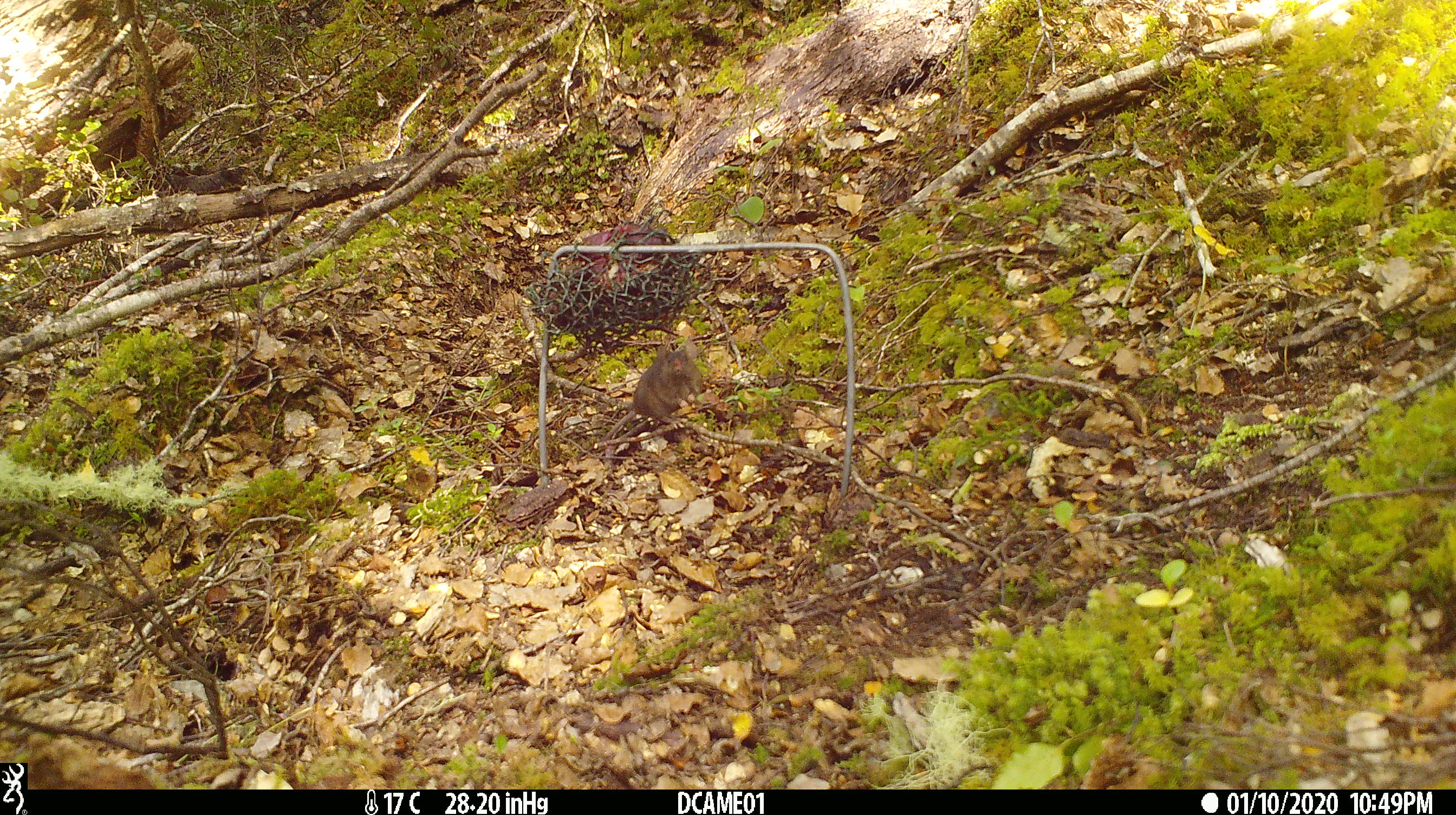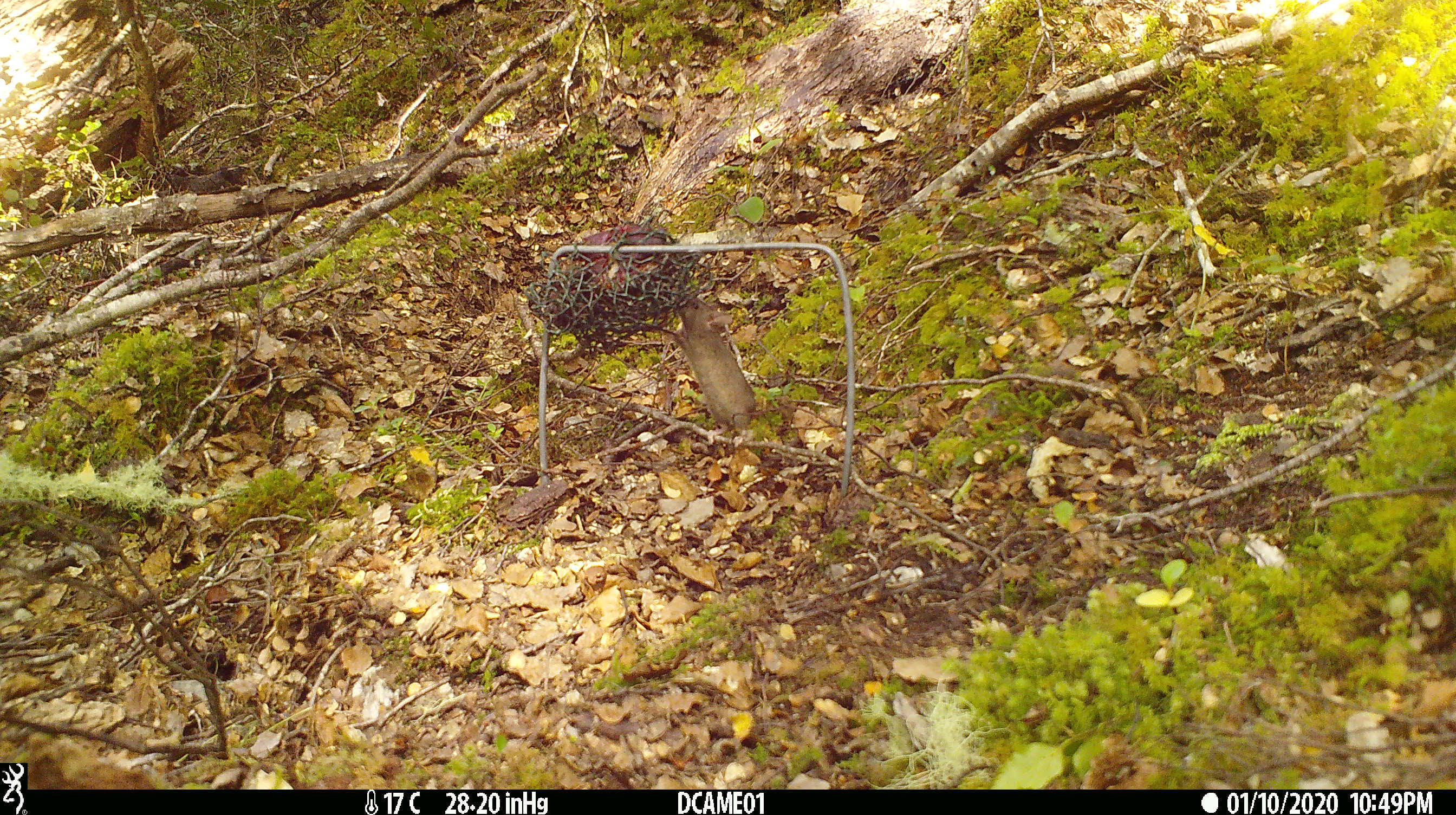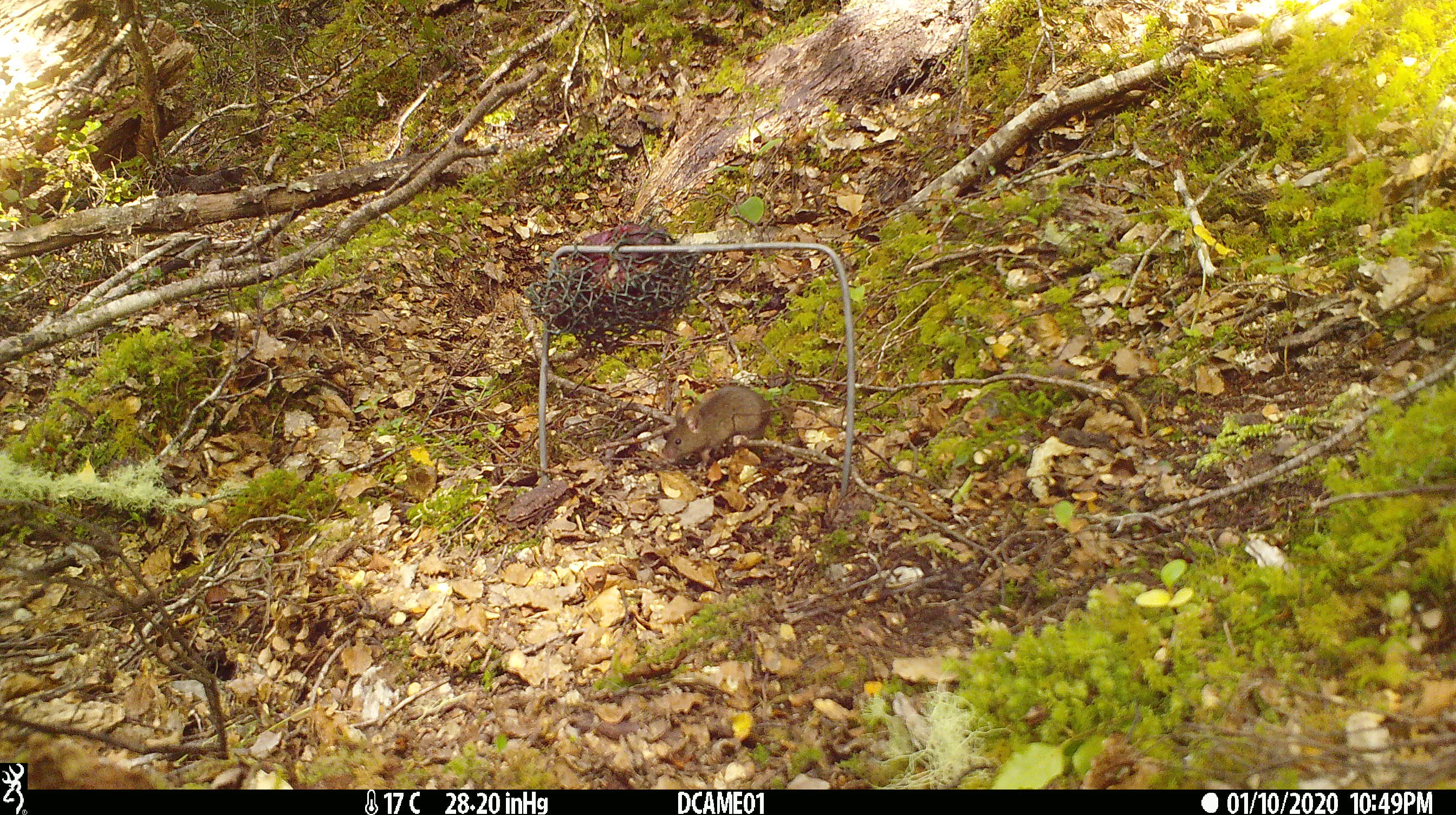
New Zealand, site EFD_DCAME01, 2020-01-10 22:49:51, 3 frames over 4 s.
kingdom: Animalia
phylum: Chordata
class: Mammalia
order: Rodentia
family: Muridae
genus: Mus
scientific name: Mus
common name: mouse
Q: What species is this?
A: Mouse (Mus).